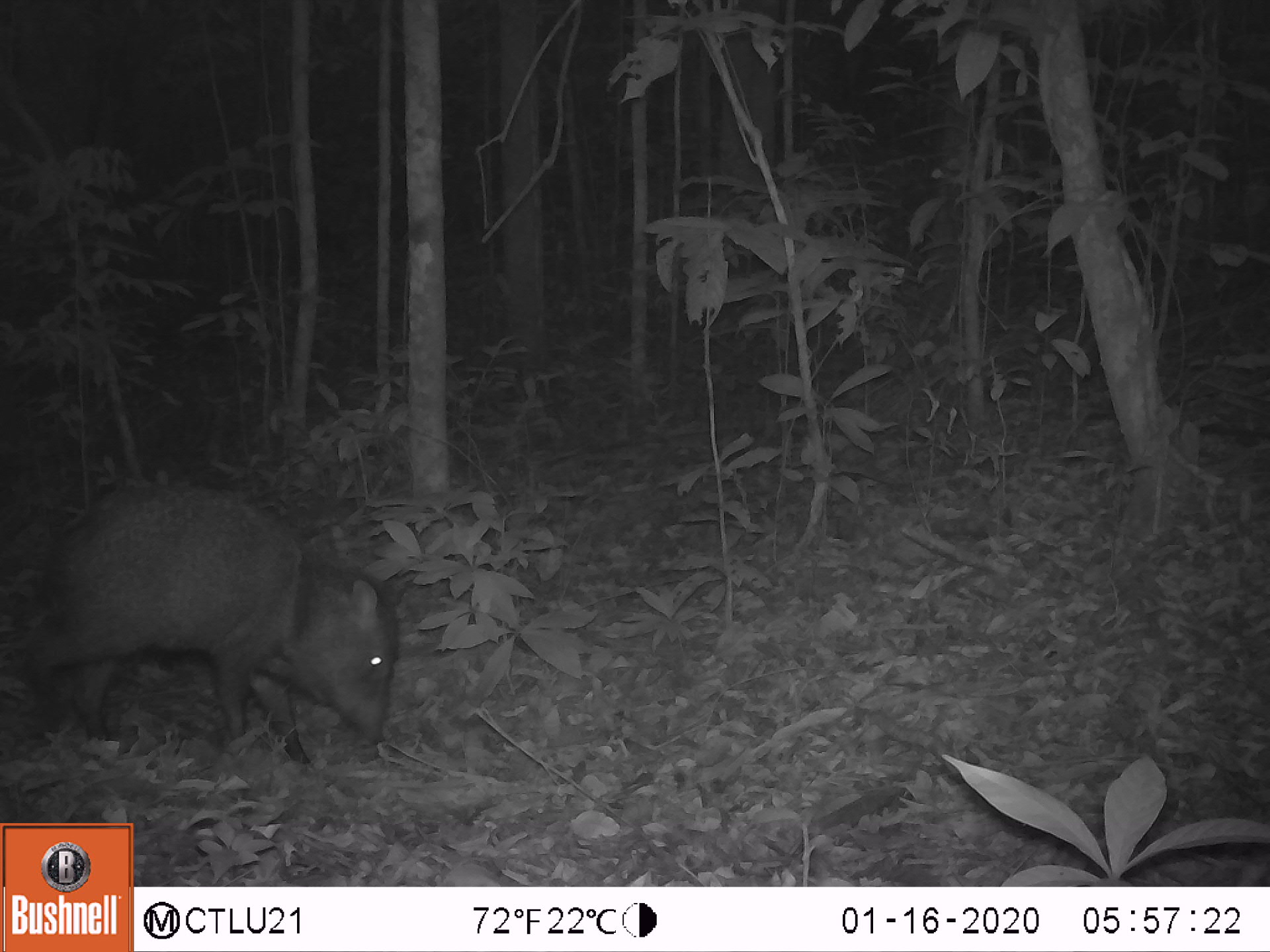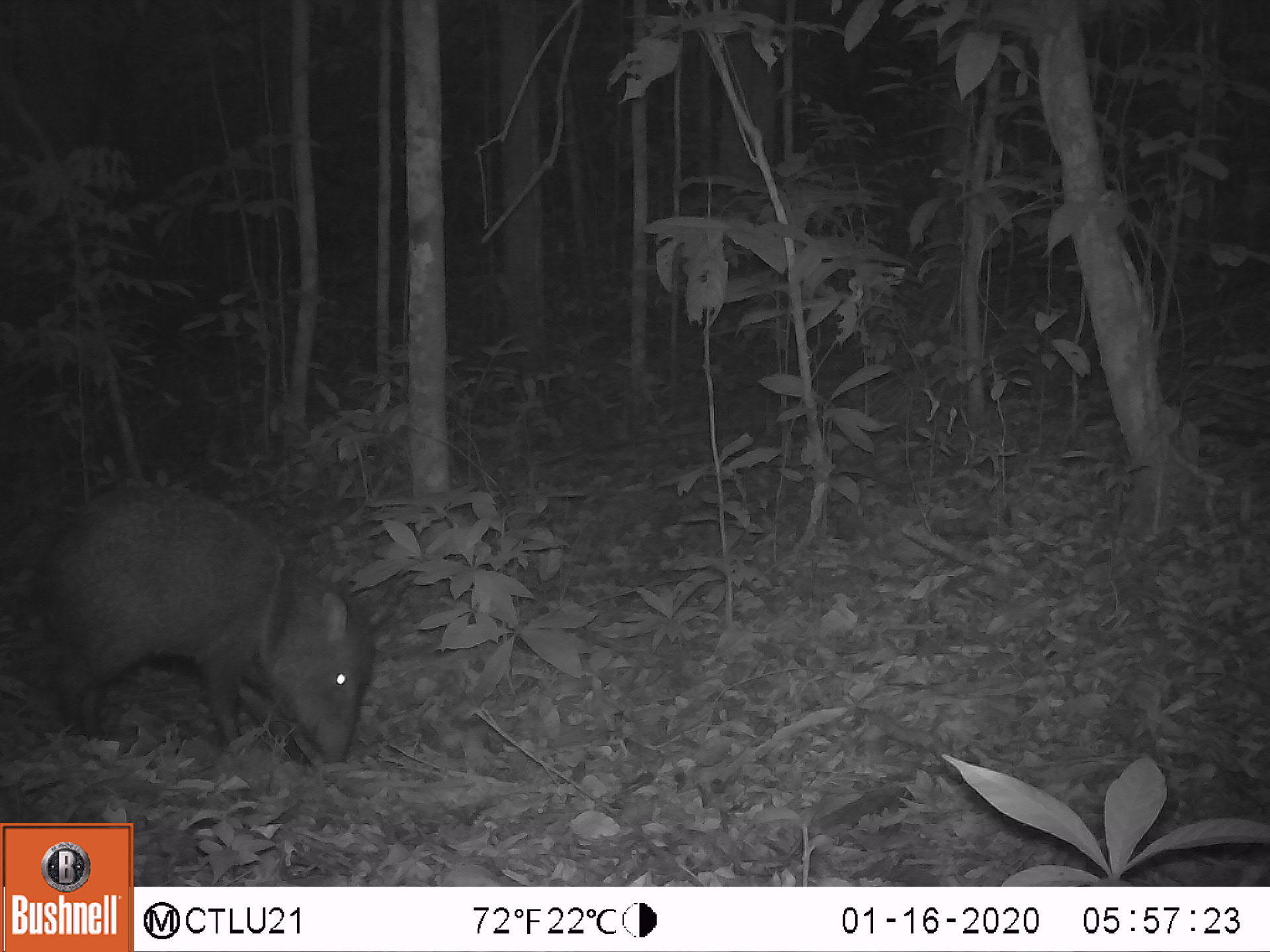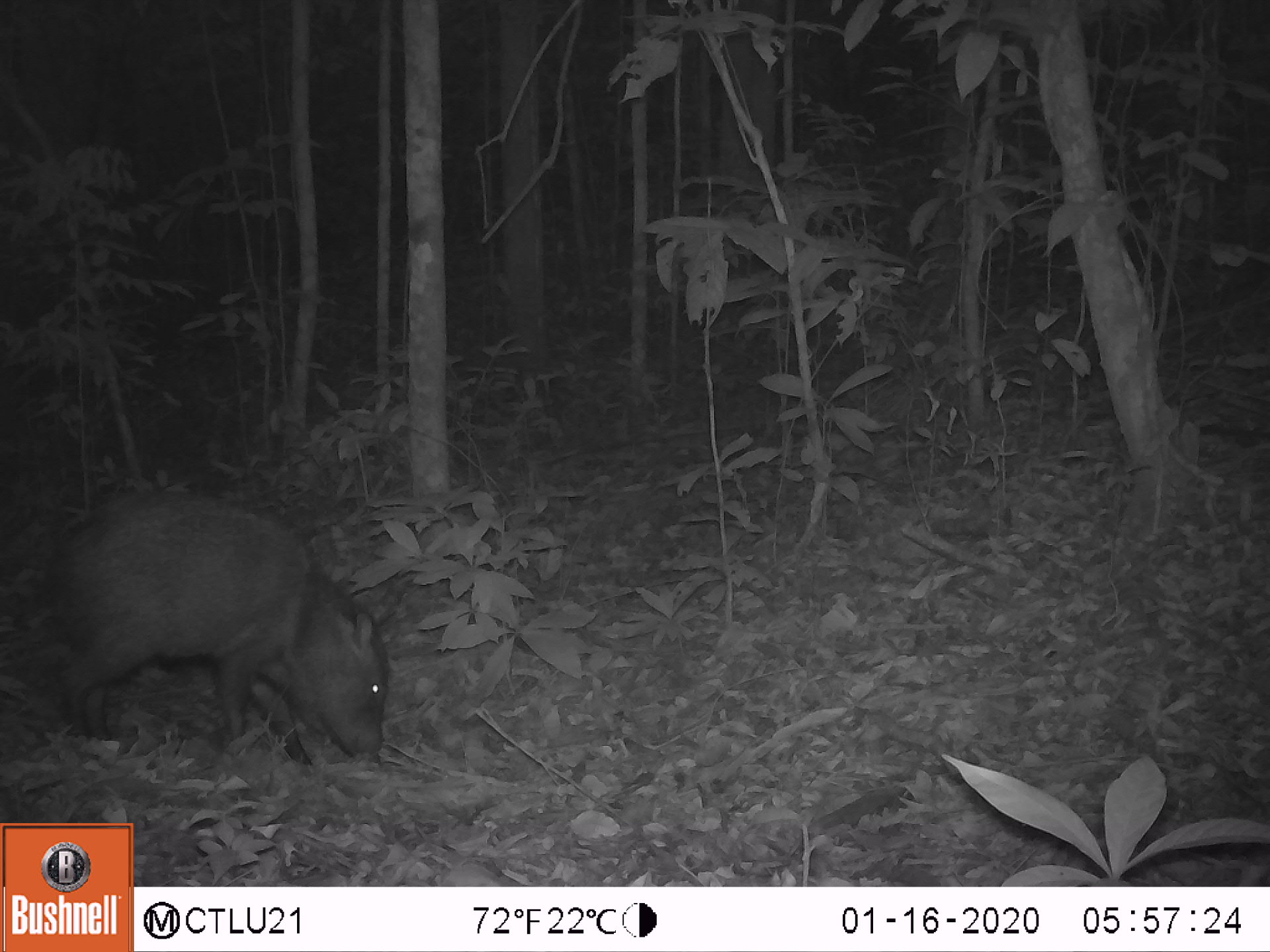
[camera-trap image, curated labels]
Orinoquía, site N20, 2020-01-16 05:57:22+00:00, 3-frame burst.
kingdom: Animalia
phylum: Chordata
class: Mammalia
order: Artiodactyla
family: Tayassuidae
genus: Pecari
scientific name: Pecari tajacu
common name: collared peccary